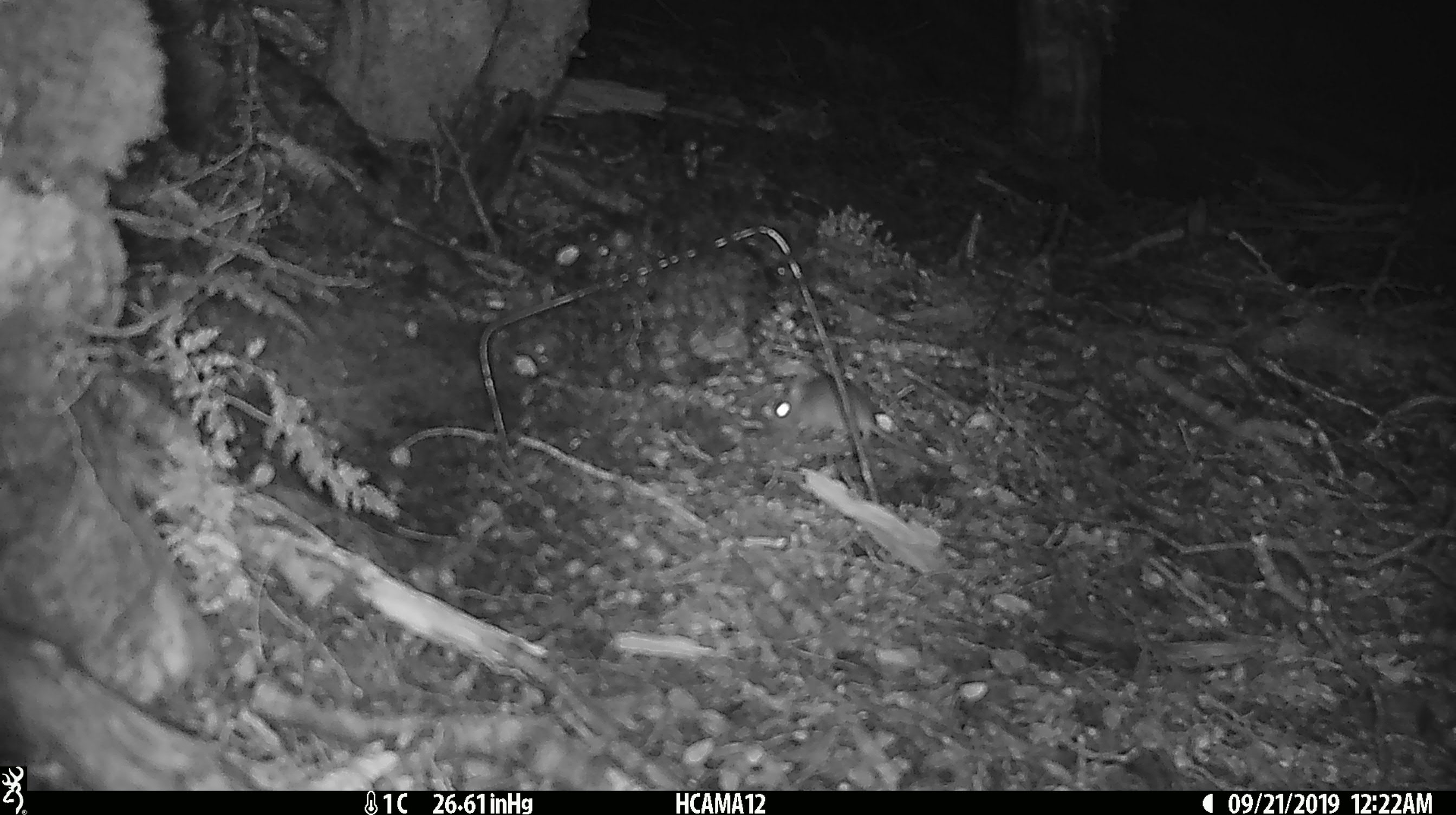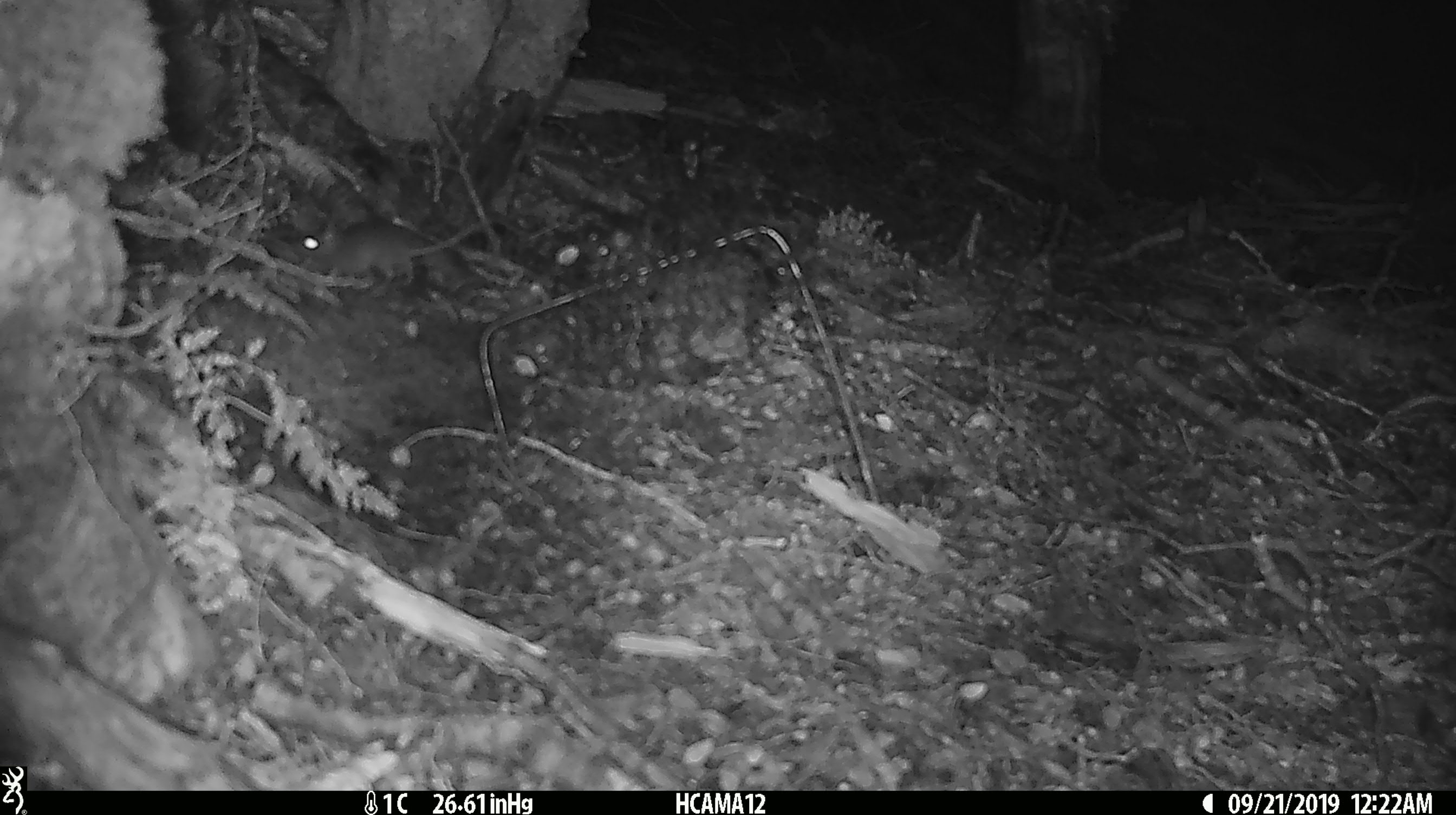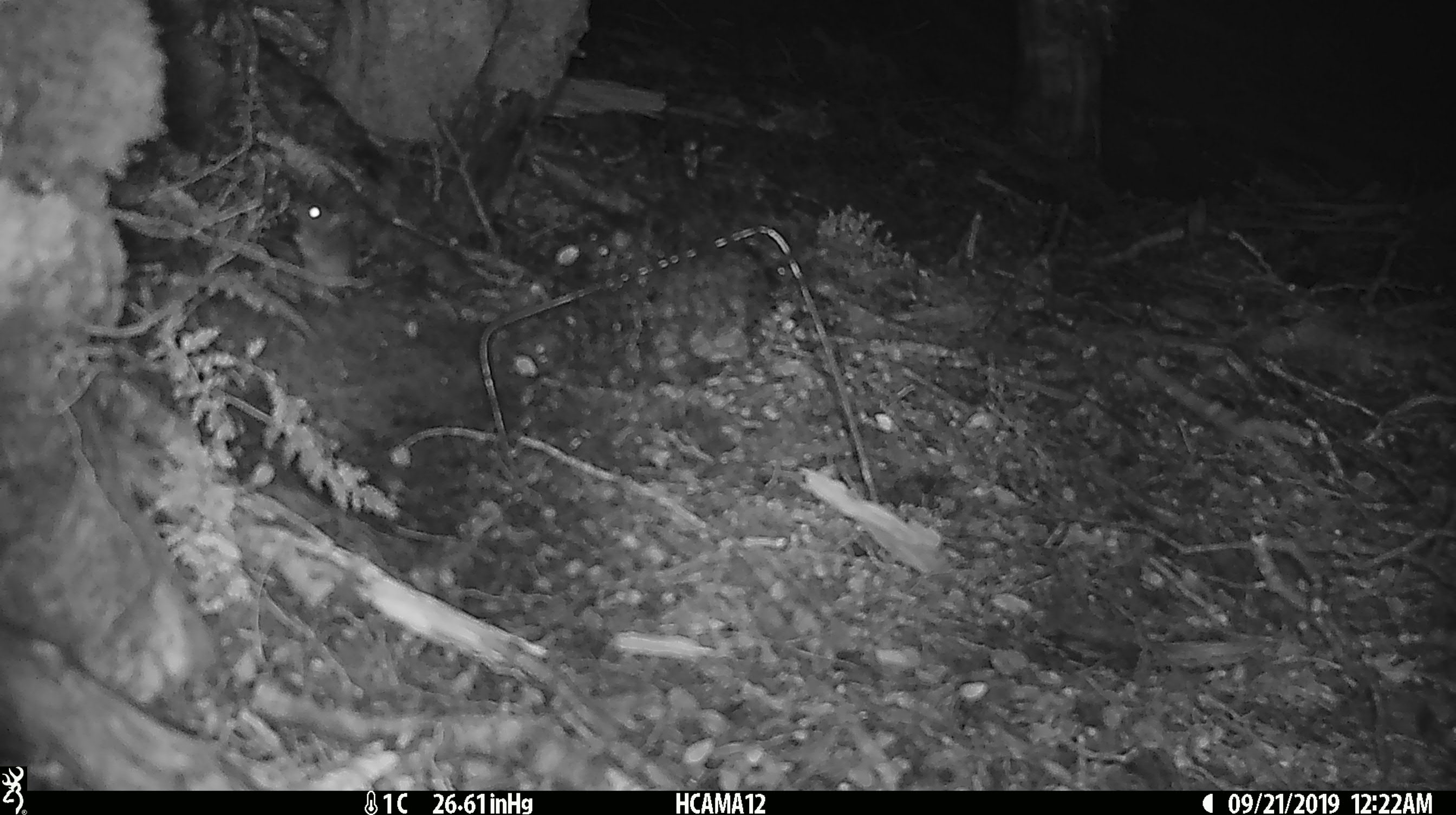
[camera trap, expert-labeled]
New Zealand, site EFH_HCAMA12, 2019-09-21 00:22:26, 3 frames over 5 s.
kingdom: Animalia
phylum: Chordata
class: Mammalia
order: Rodentia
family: Muridae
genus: Mus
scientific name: Mus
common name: mouse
Mouse (Mus).